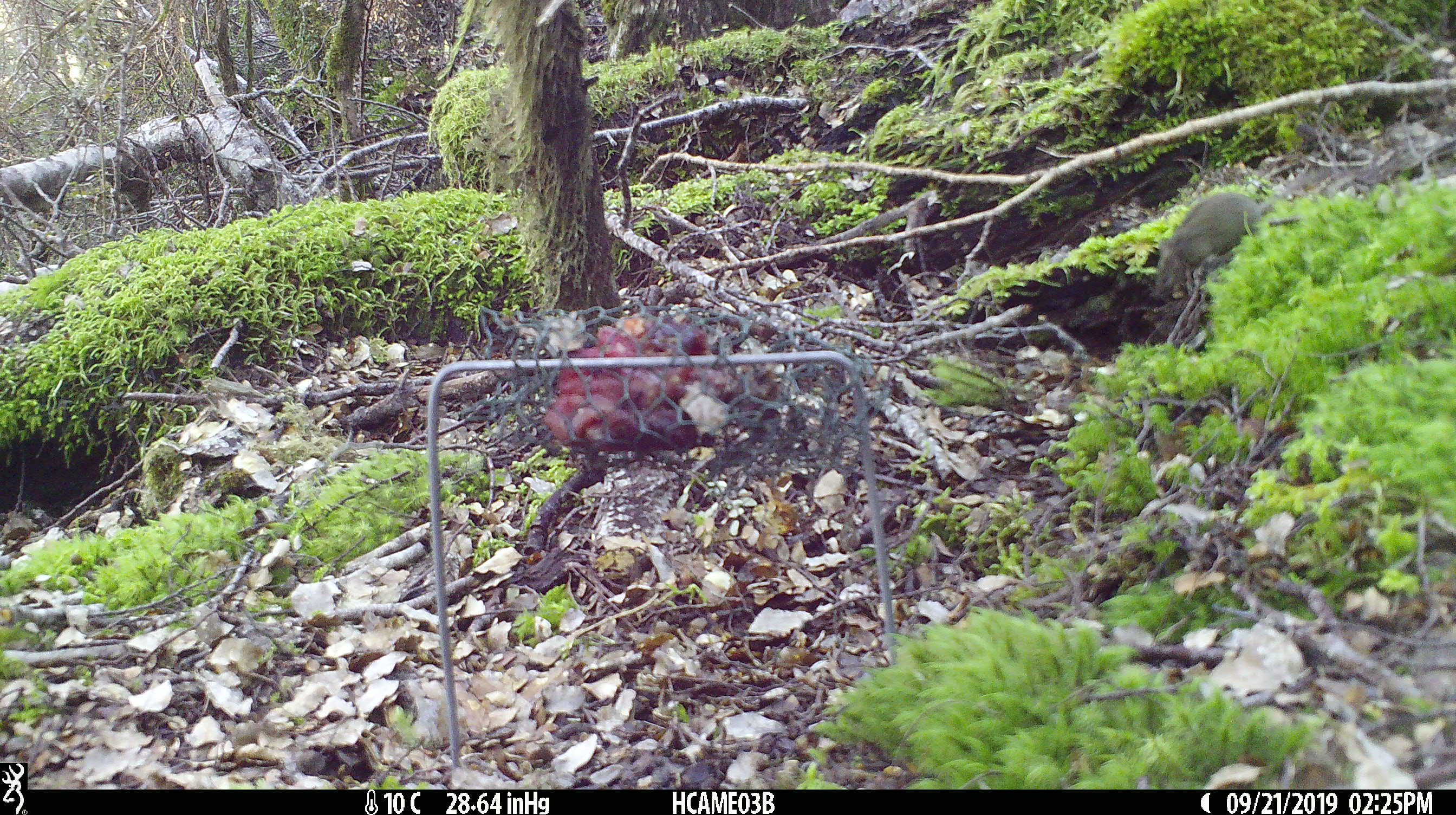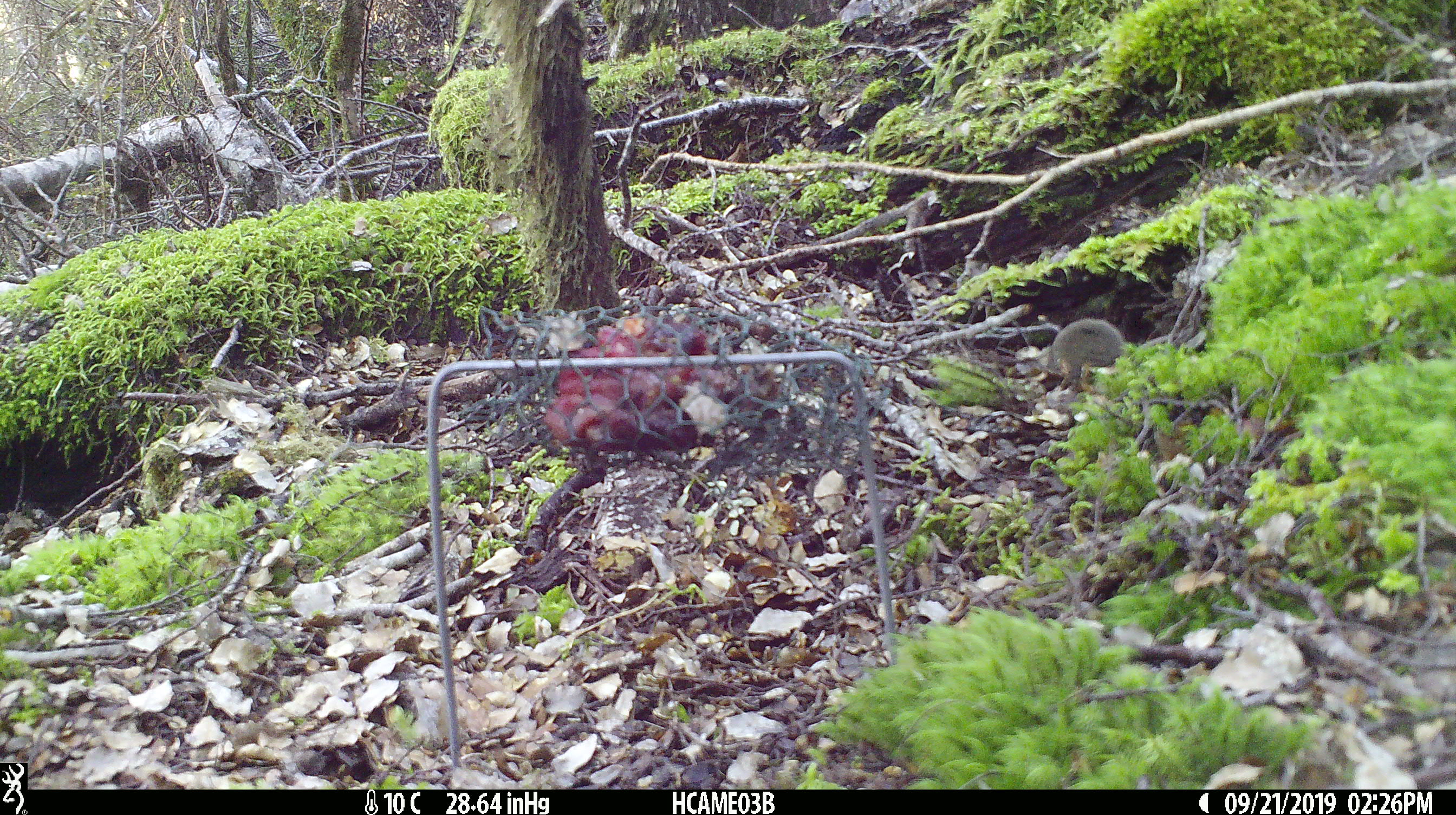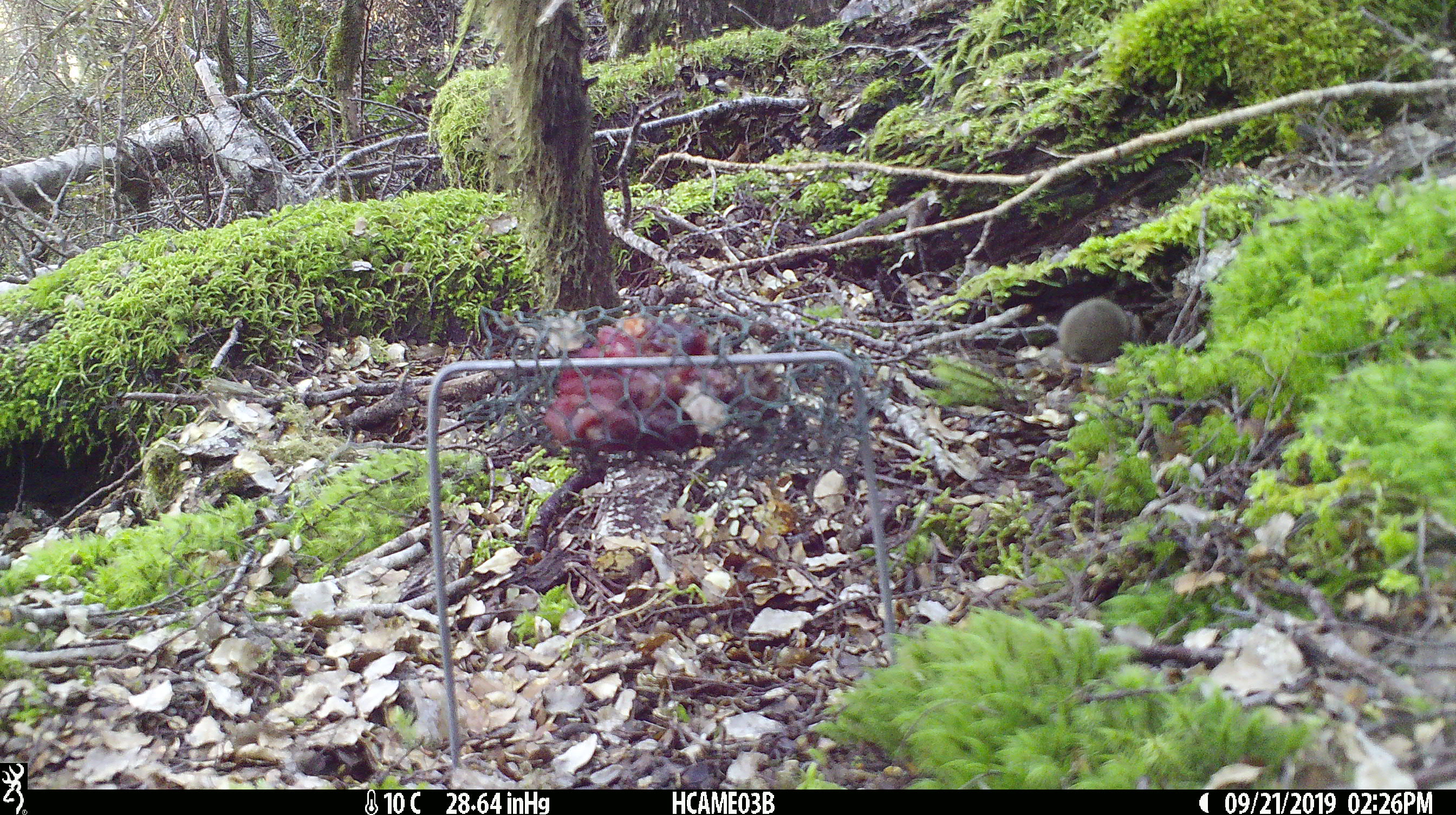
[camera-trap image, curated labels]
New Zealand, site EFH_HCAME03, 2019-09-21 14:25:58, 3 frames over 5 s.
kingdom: Animalia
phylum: Chordata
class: Mammalia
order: Rodentia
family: Muridae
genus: Mus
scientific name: Mus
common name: mouse